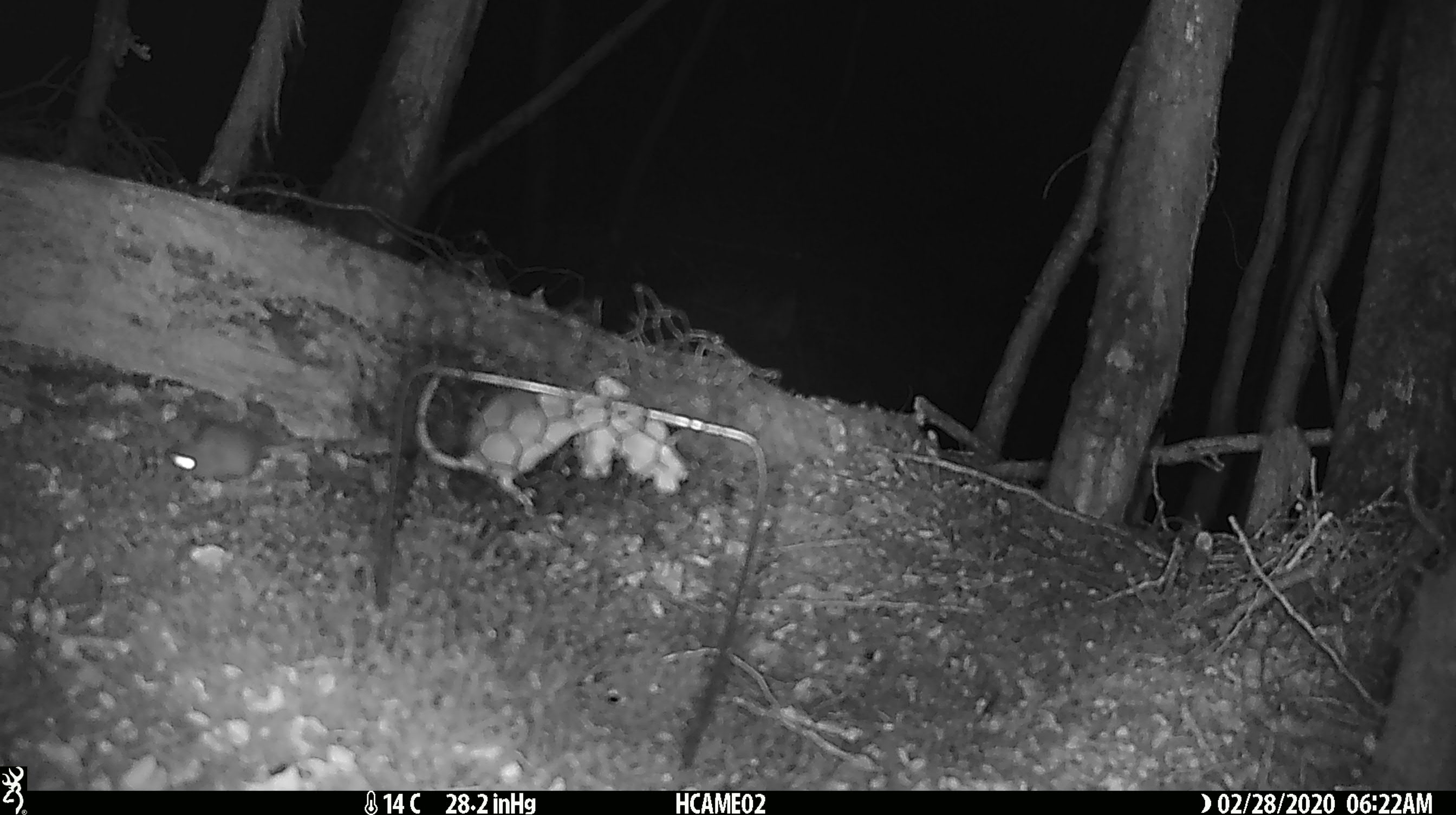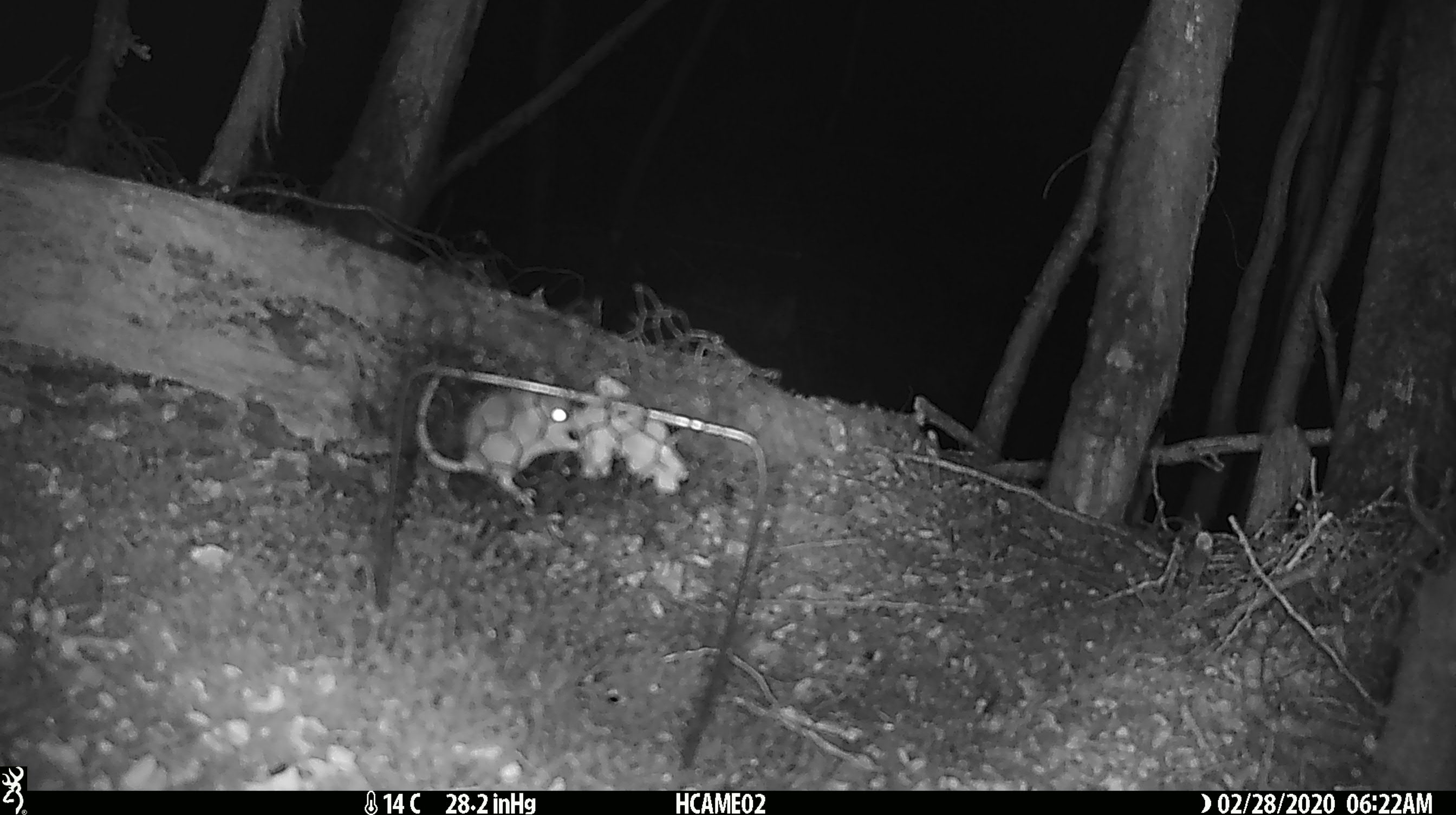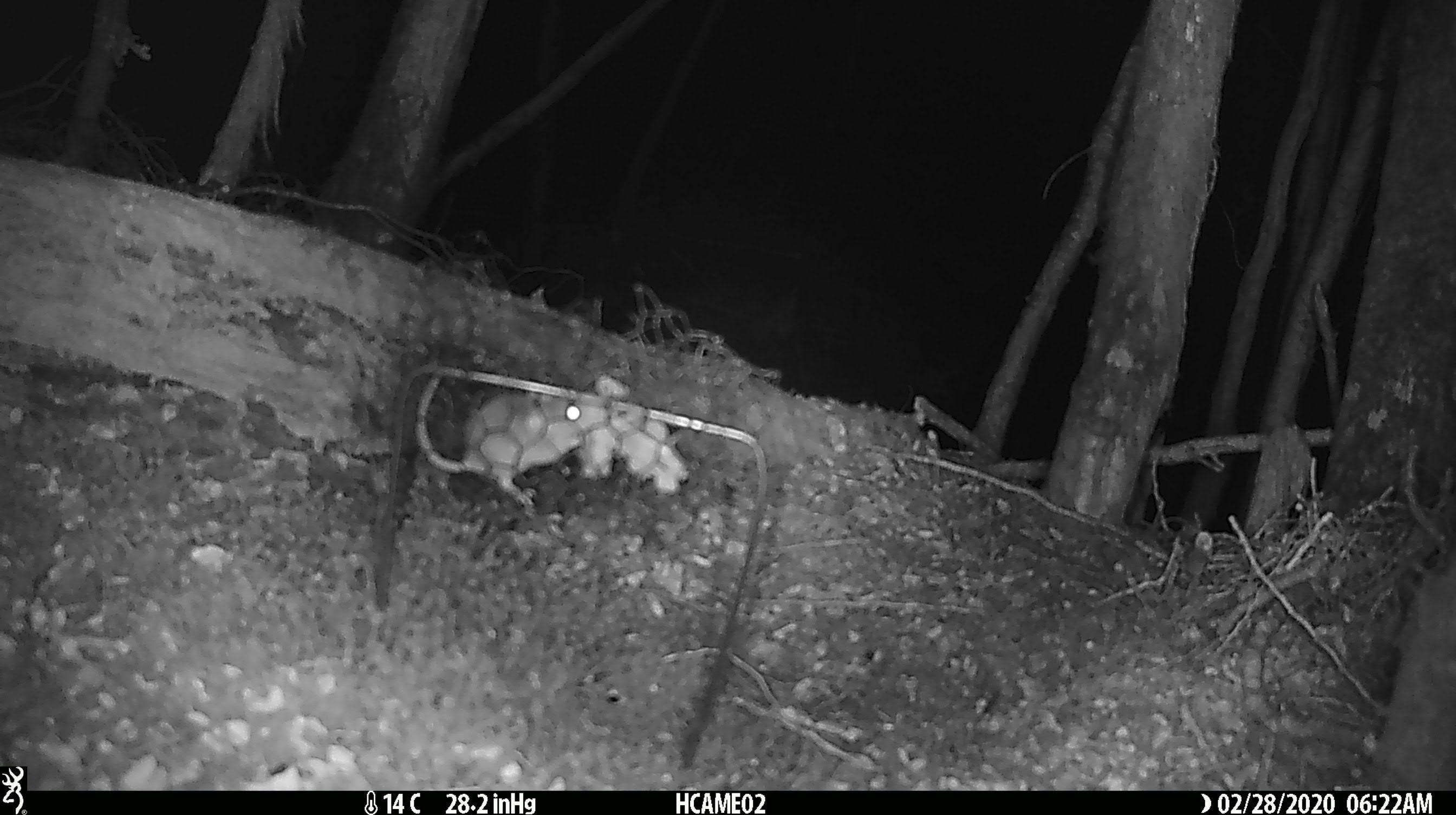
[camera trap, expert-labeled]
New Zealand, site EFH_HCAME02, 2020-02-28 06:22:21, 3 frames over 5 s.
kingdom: Animalia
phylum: Chordata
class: Mammalia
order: Rodentia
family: Muridae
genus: Mus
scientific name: Mus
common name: mouse